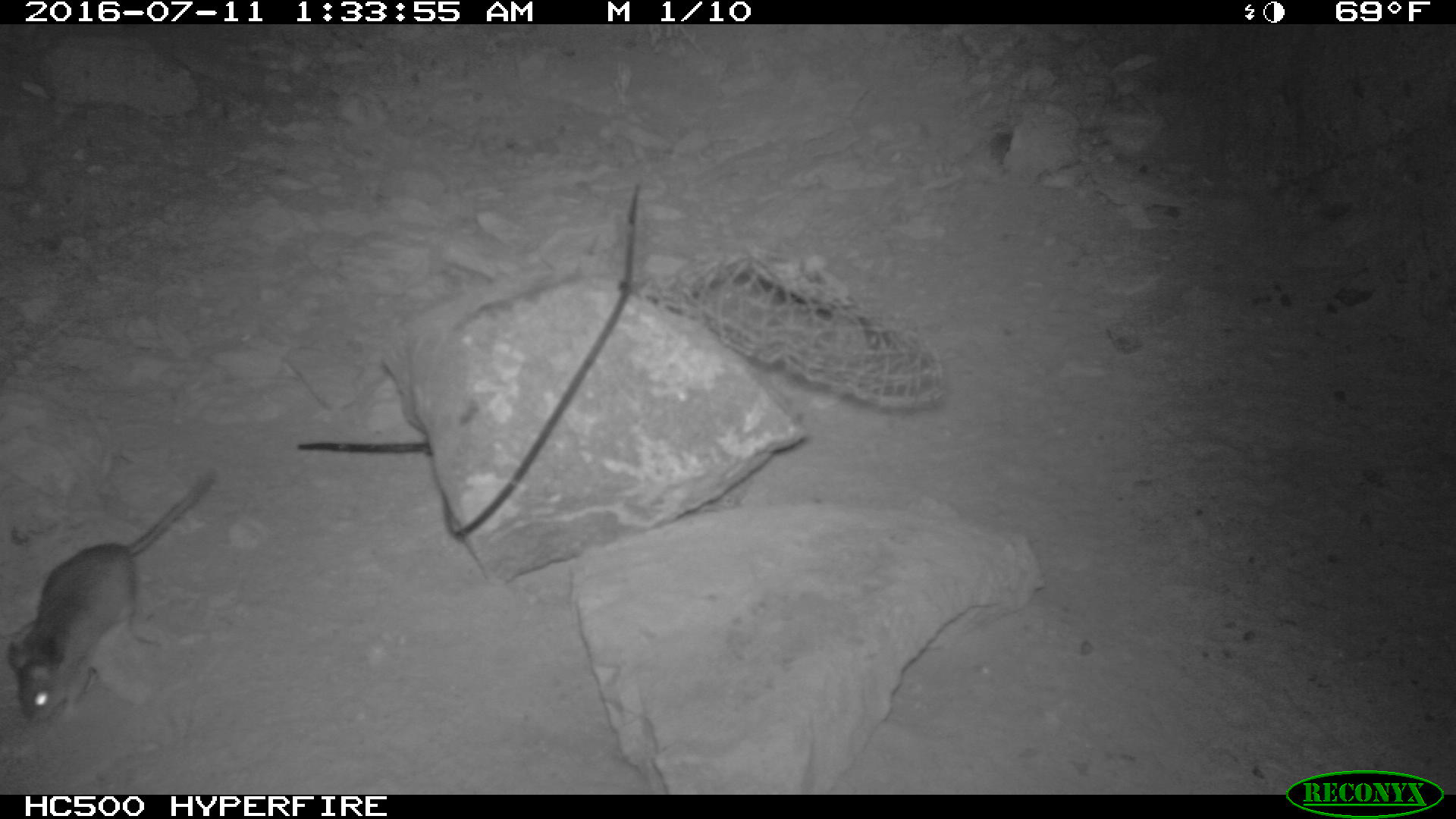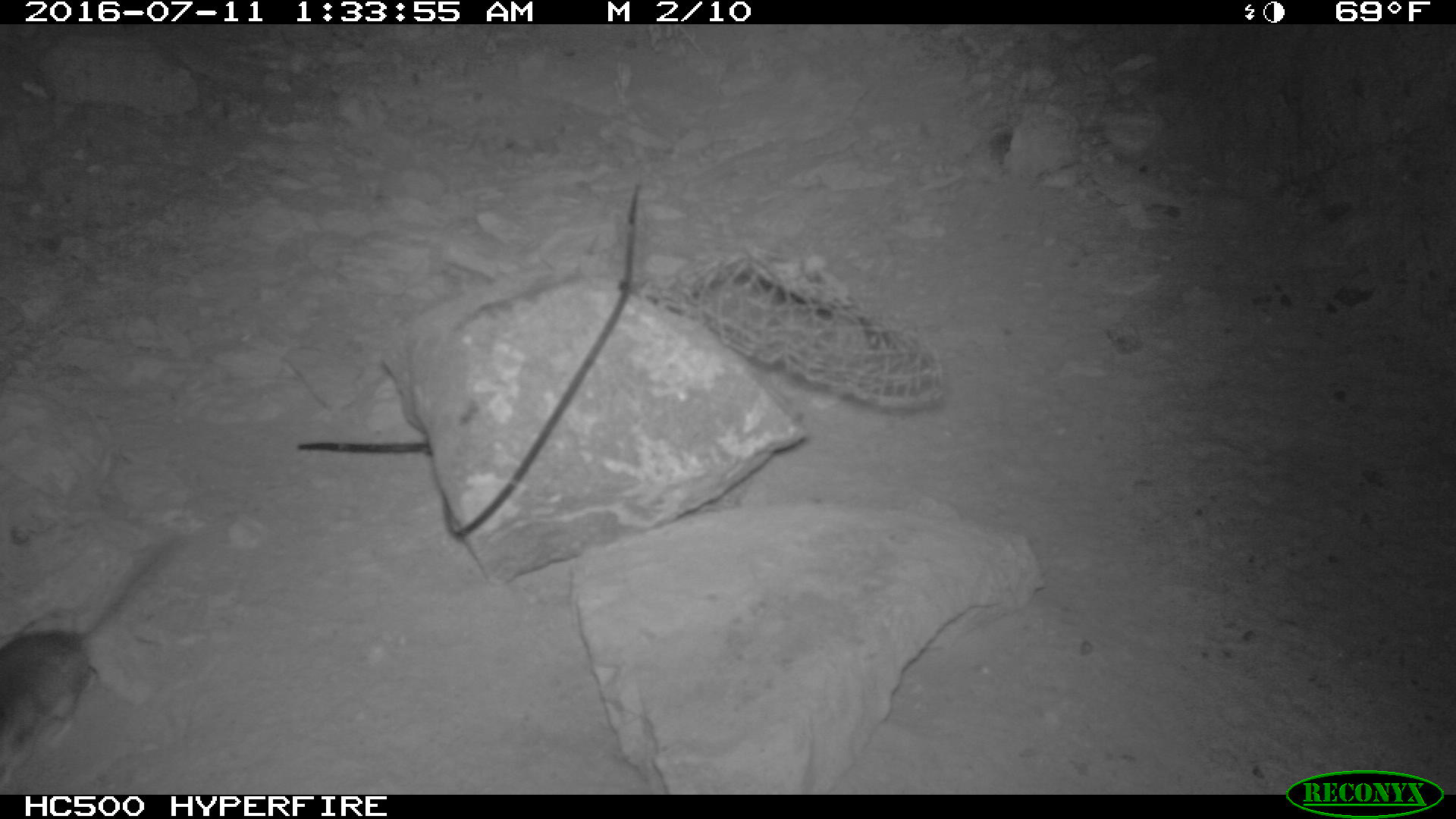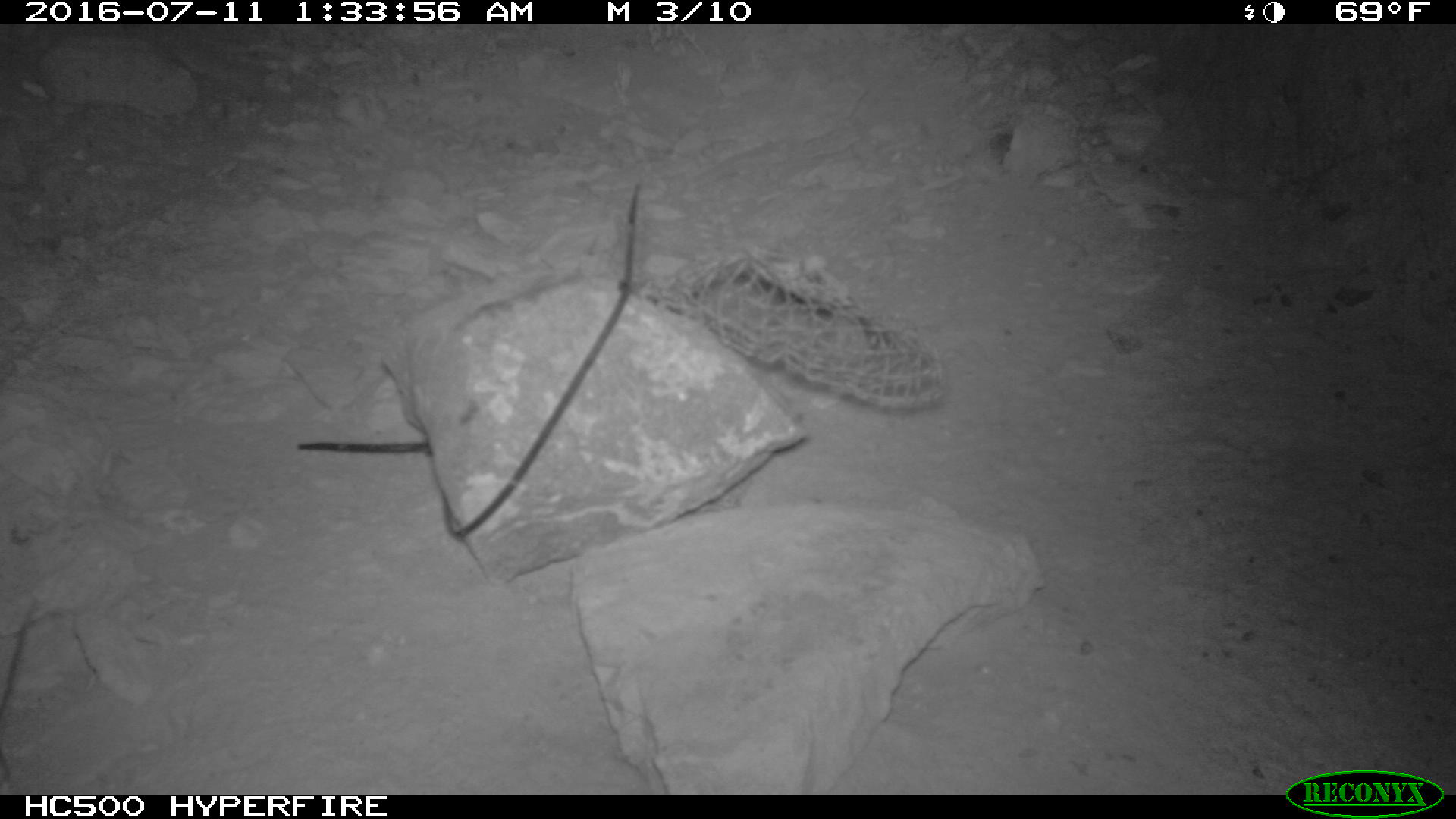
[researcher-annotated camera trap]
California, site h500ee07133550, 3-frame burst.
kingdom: Animalia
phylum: Chordata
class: Mammalia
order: Rodentia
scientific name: Rodentia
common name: rodent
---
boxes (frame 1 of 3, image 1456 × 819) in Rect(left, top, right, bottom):
rodent: Rect(8, 469, 216, 726)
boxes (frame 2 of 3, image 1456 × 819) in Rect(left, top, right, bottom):
rodent: Rect(0, 539, 180, 786)